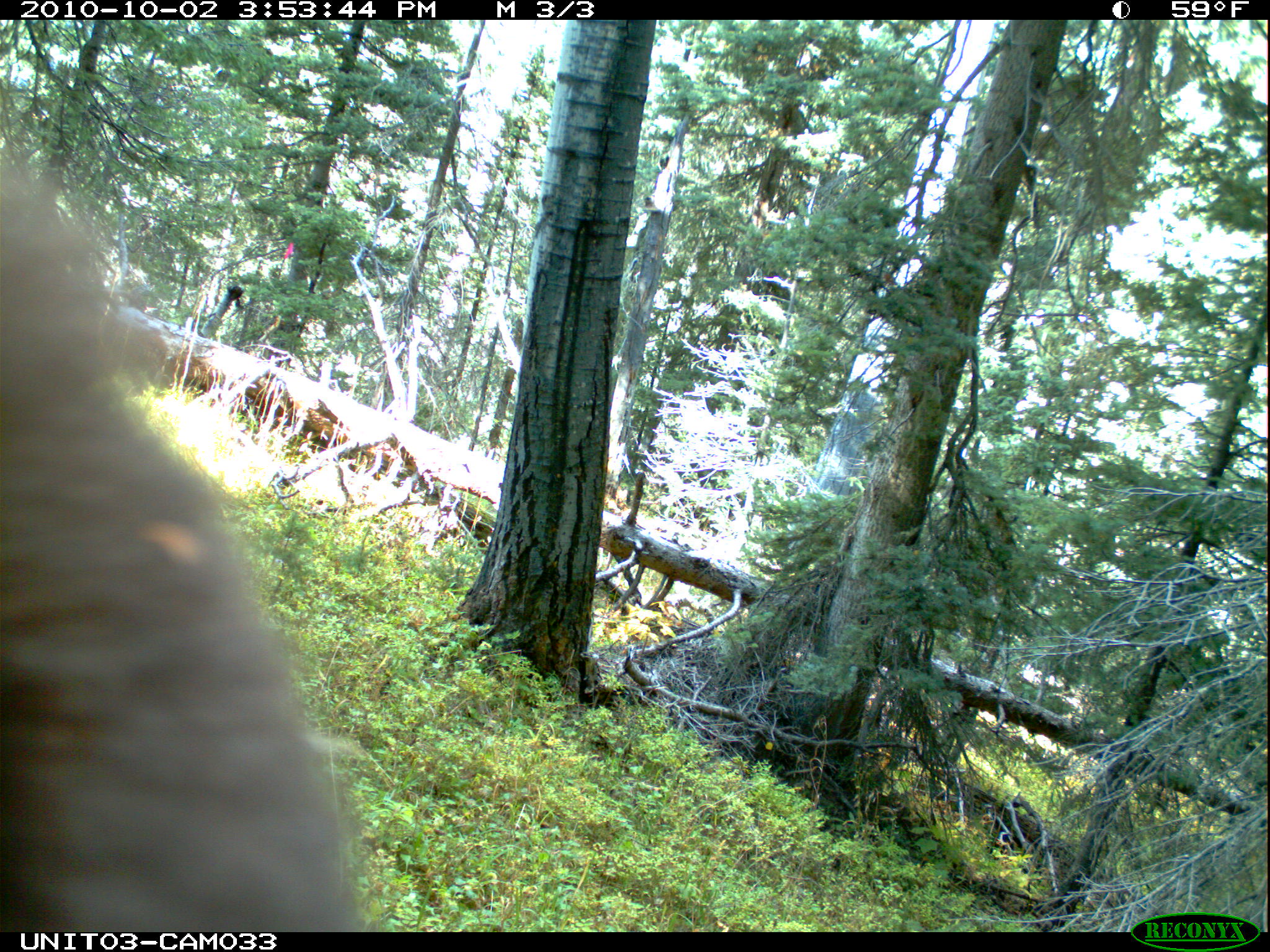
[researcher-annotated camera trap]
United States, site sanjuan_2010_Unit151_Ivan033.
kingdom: Animalia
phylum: Chordata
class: Mammalia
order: Carnivora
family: Ursidae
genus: Ursus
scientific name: Ursus americanus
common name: american black bear